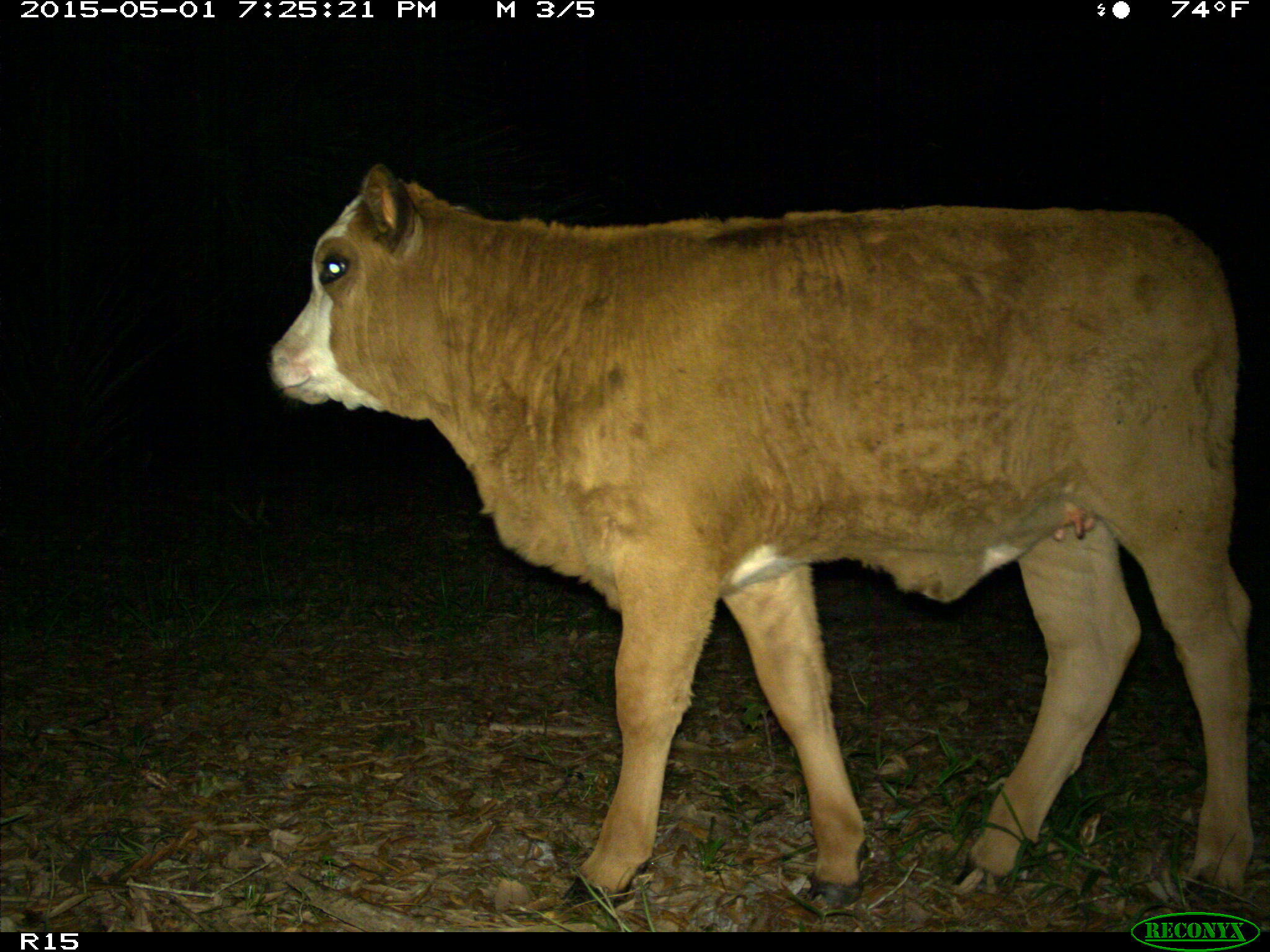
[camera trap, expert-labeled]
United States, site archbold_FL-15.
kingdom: Animalia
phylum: Chordata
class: Mammalia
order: Artiodactyla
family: Bovidae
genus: Bos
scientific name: Bos taurus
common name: domestic cow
Bos taurus (domestic cow).